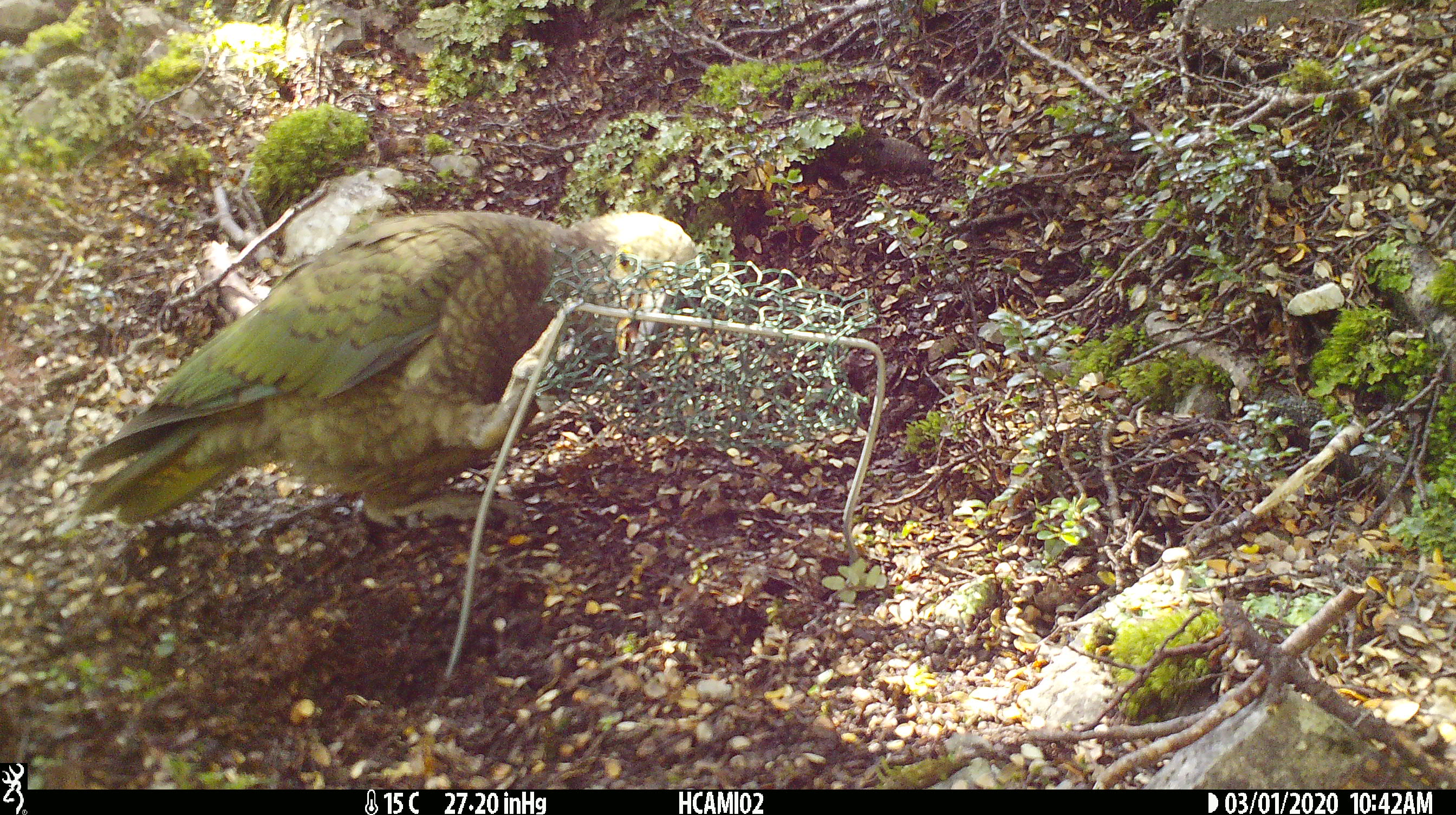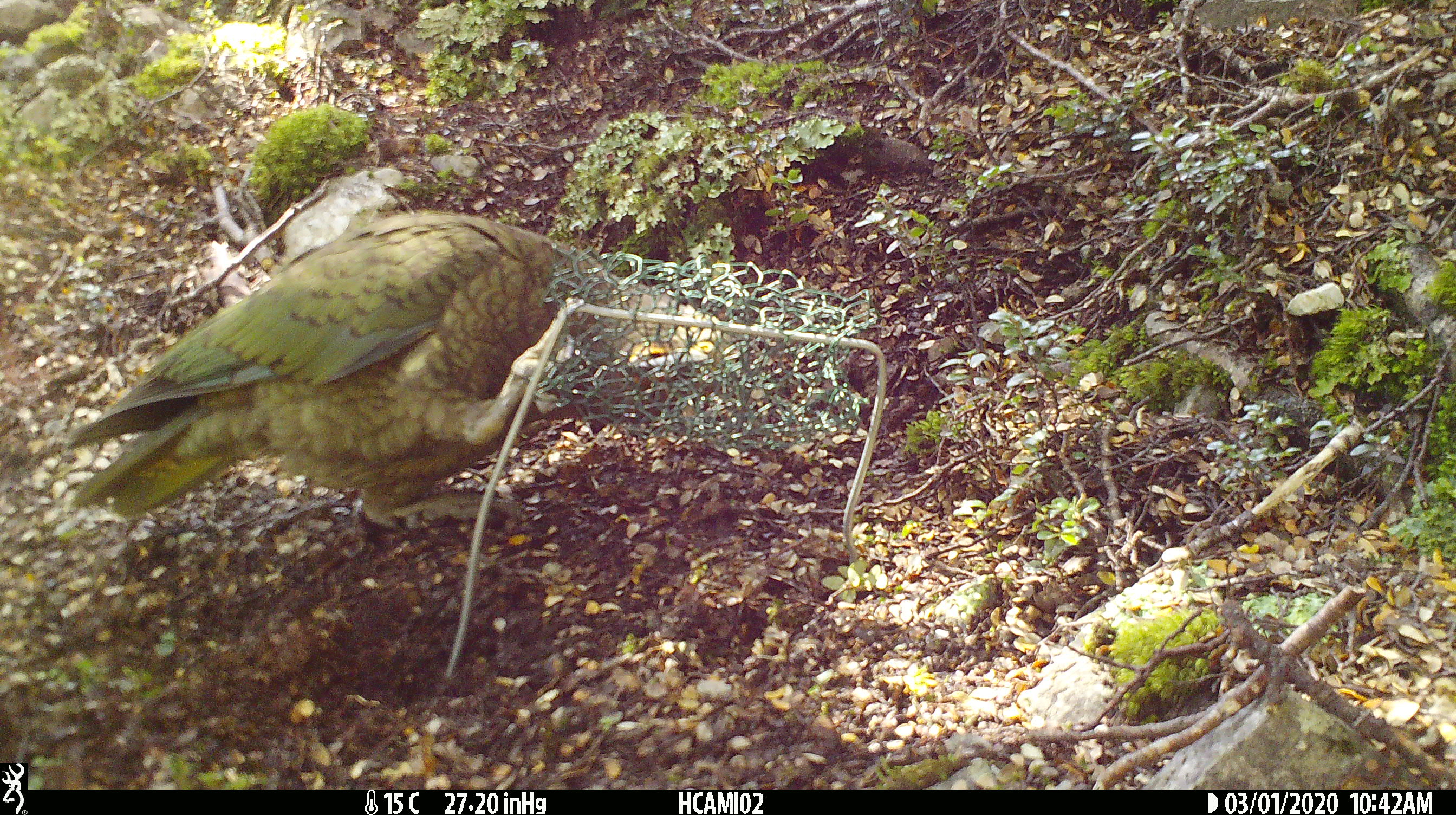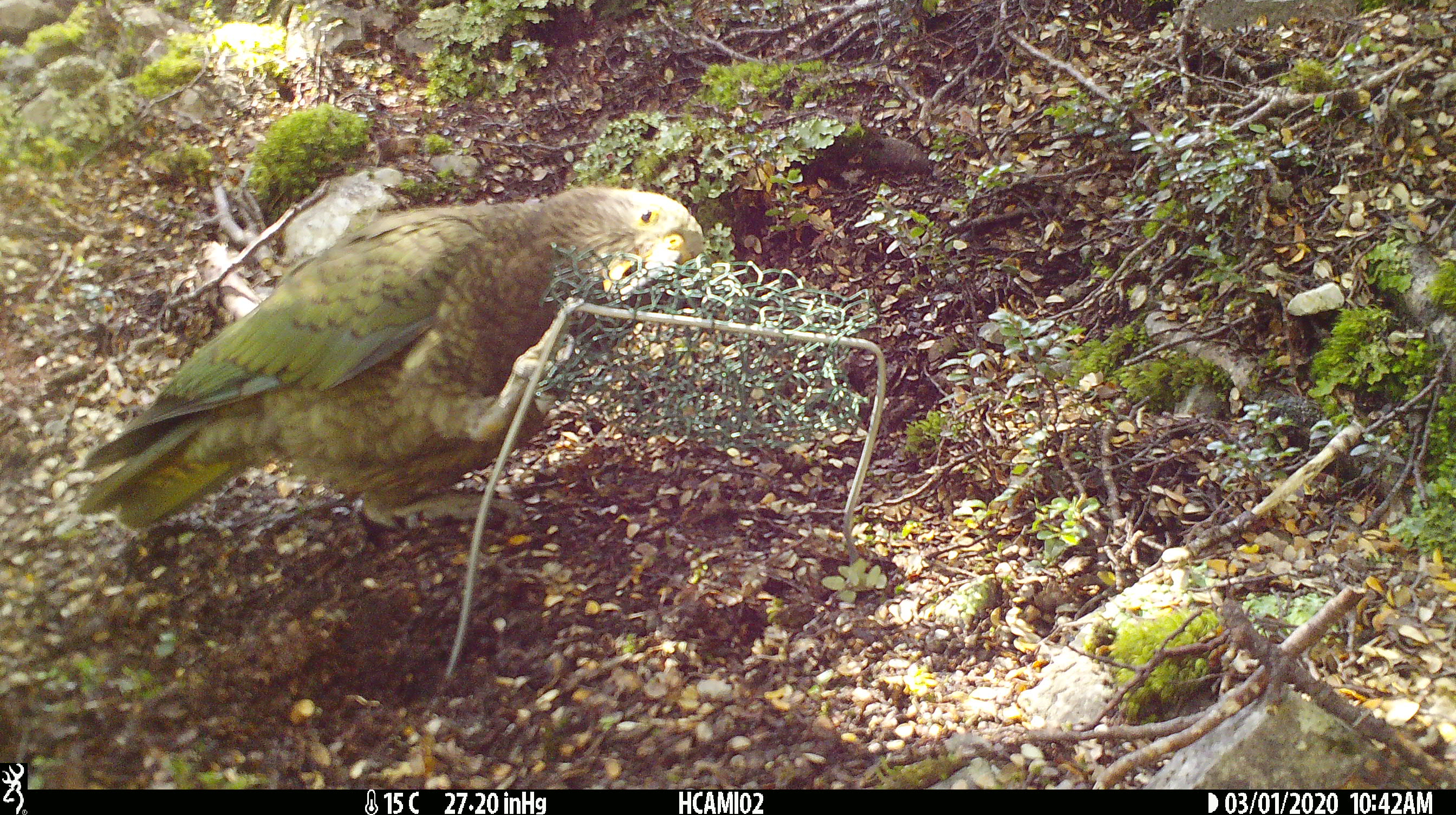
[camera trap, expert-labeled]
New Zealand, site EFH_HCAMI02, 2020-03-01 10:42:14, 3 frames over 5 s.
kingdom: Animalia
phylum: Chordata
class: Aves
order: Psittaciformes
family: Strigopidae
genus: Nestor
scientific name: Nestor notabilis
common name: kea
Kea (Nestor notabilis).